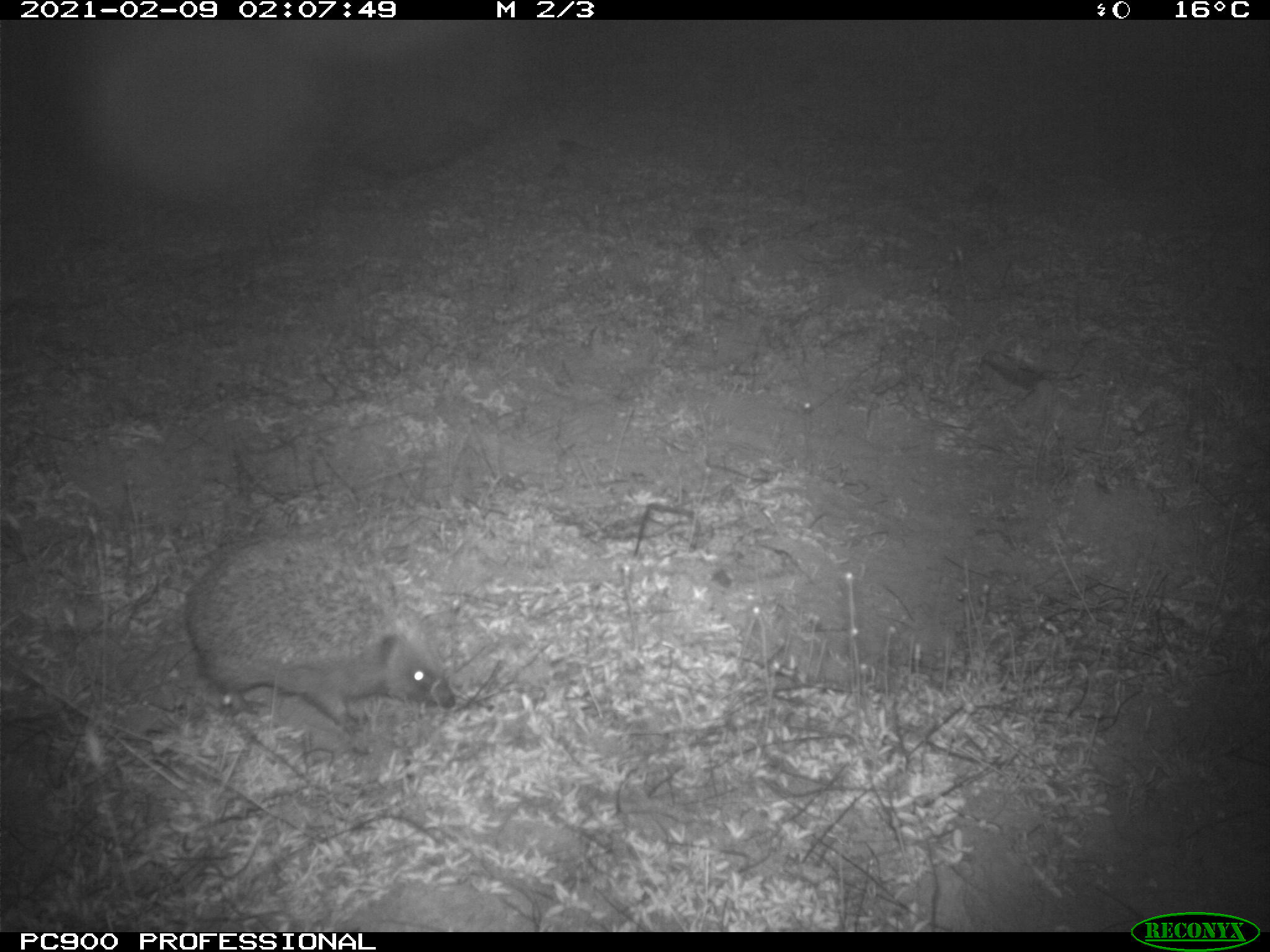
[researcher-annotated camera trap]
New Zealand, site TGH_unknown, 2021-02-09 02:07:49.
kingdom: Animalia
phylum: Chordata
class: Mammalia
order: Eulipotyphla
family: Erinaceidae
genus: Erinaceus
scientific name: Erinaceus europaeus europaeus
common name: european hedgehog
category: hedgehog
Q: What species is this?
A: Hedgehog (european hedgehog) (Erinaceus europaeus europaeus).